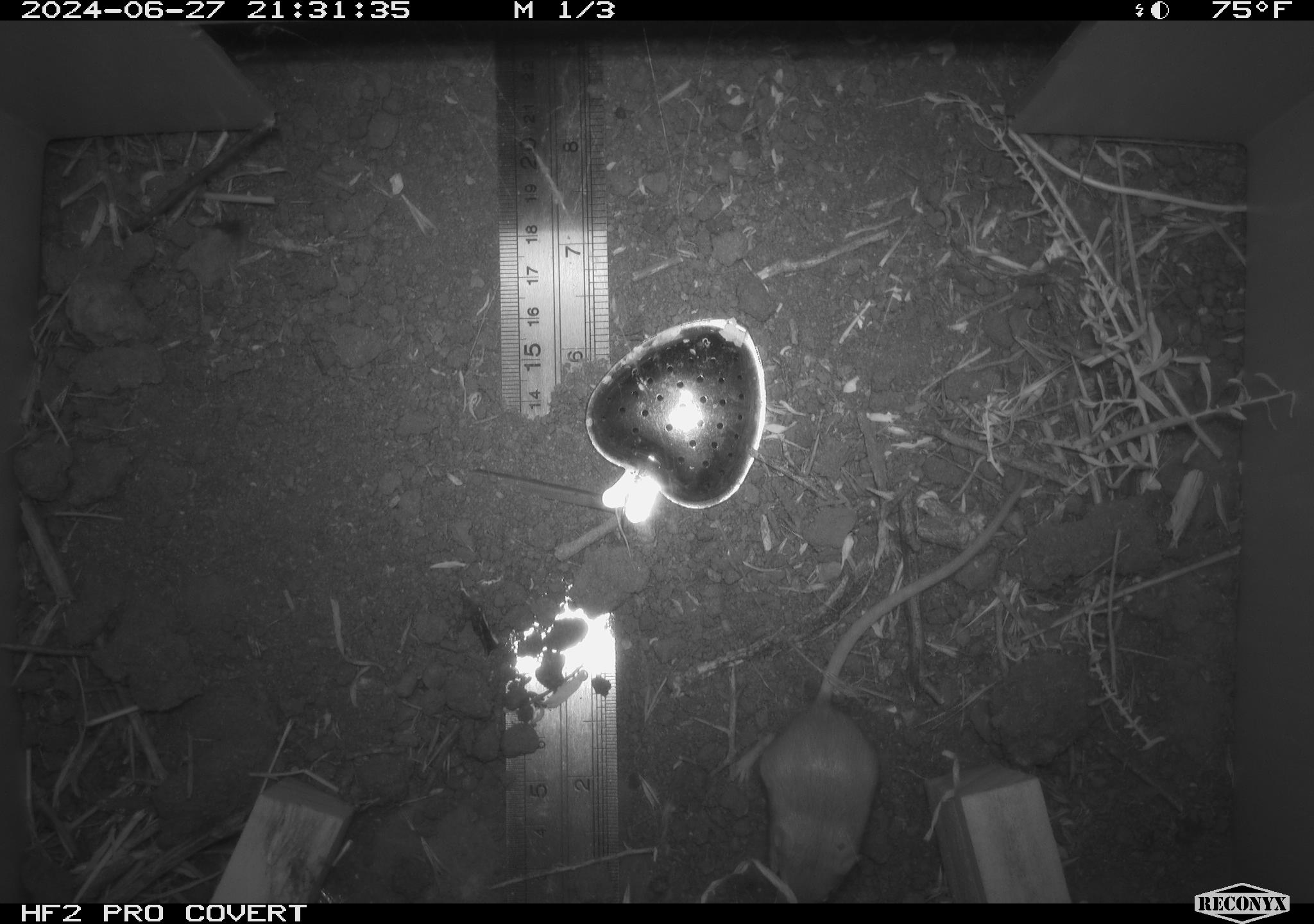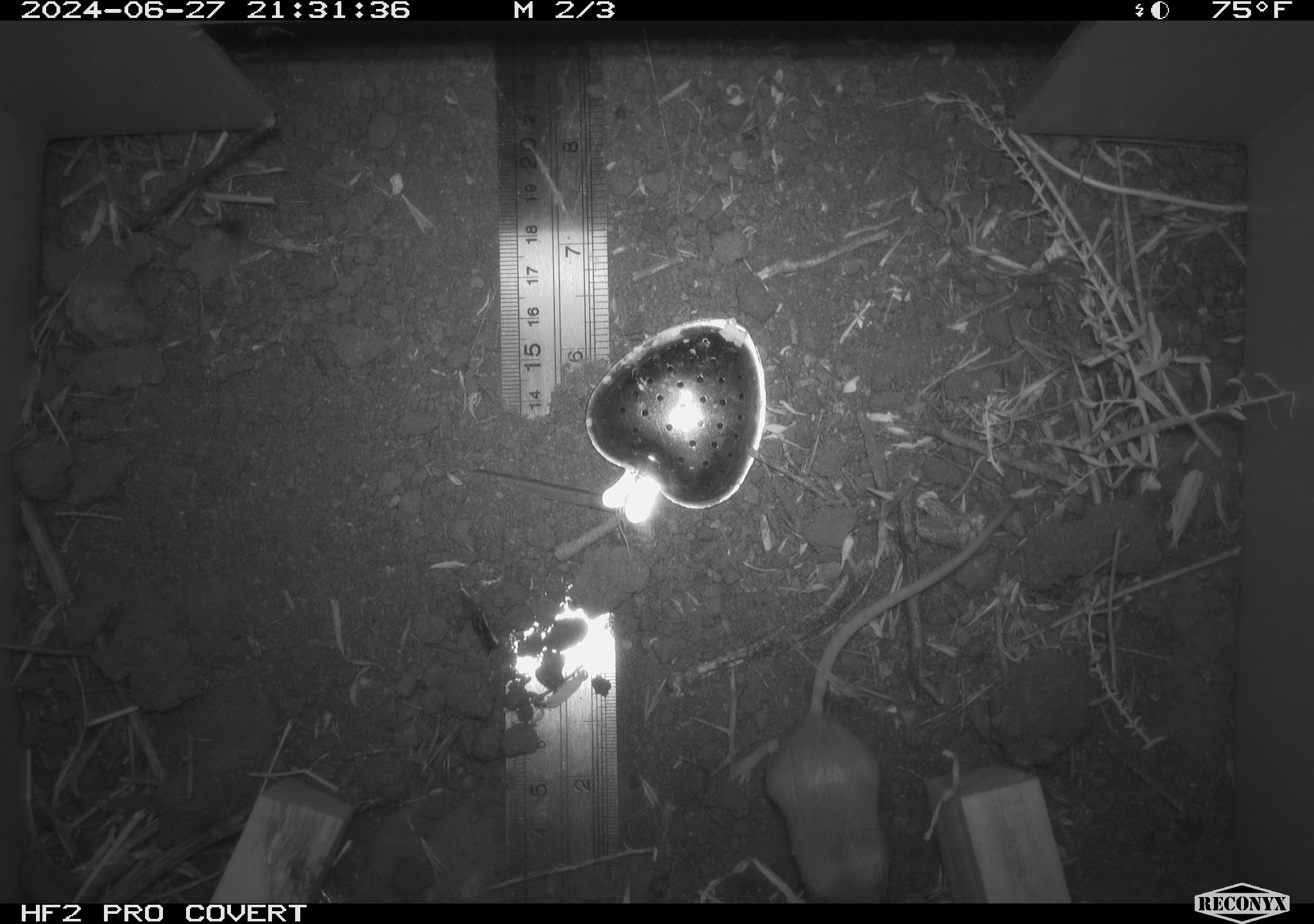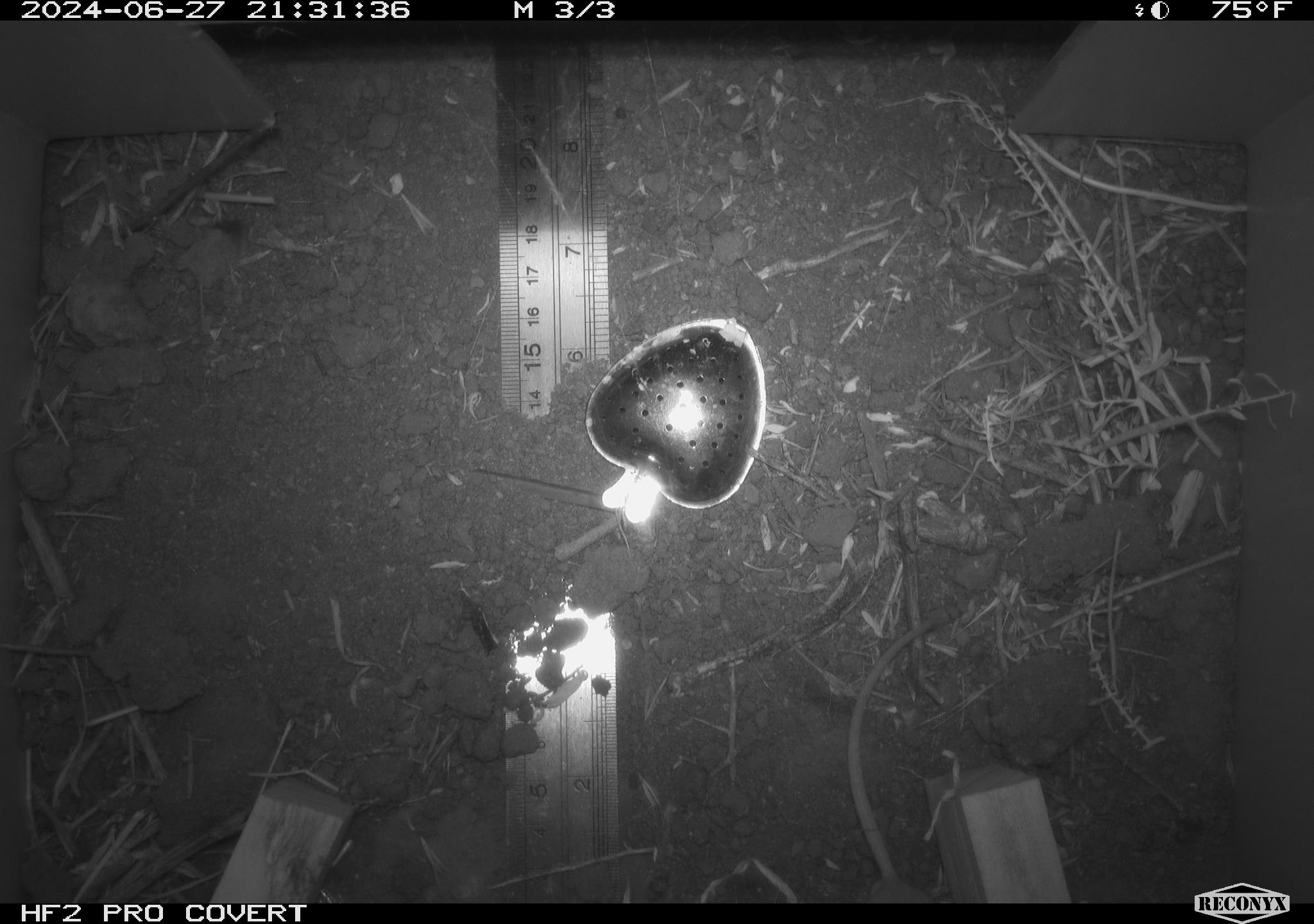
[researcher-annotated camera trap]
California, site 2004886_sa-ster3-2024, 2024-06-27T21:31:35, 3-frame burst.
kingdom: Animalia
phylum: Chordata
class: Mammalia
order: Rodentia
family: Heteromyidae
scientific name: Heteromyidae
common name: kangaroo rats and pocket mice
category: heteromyidae family